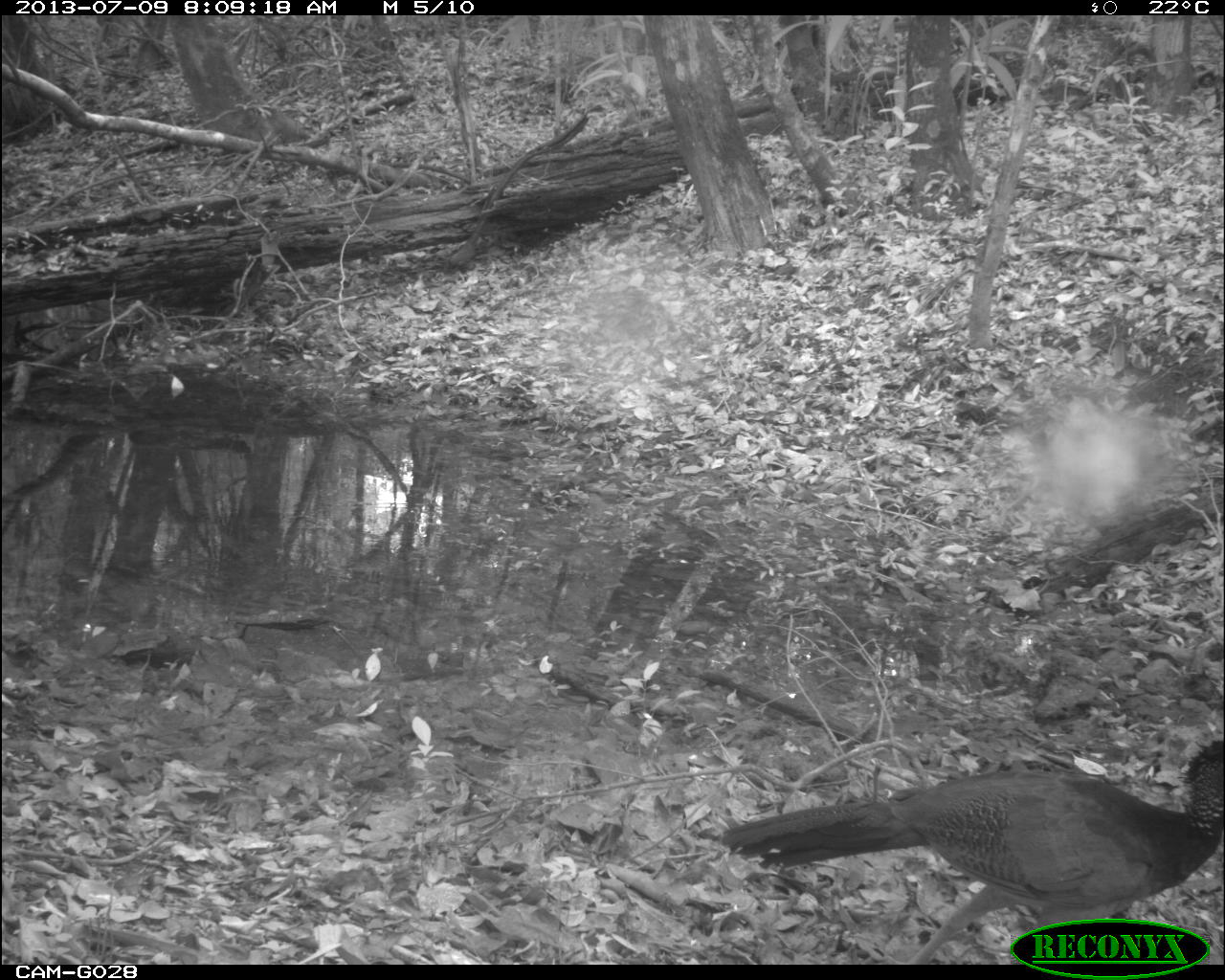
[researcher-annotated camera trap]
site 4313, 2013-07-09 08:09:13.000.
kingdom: Animalia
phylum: Chordata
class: Aves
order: Galliformes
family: Cracidae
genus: Crax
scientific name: Crax rubra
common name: great curassow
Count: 3.